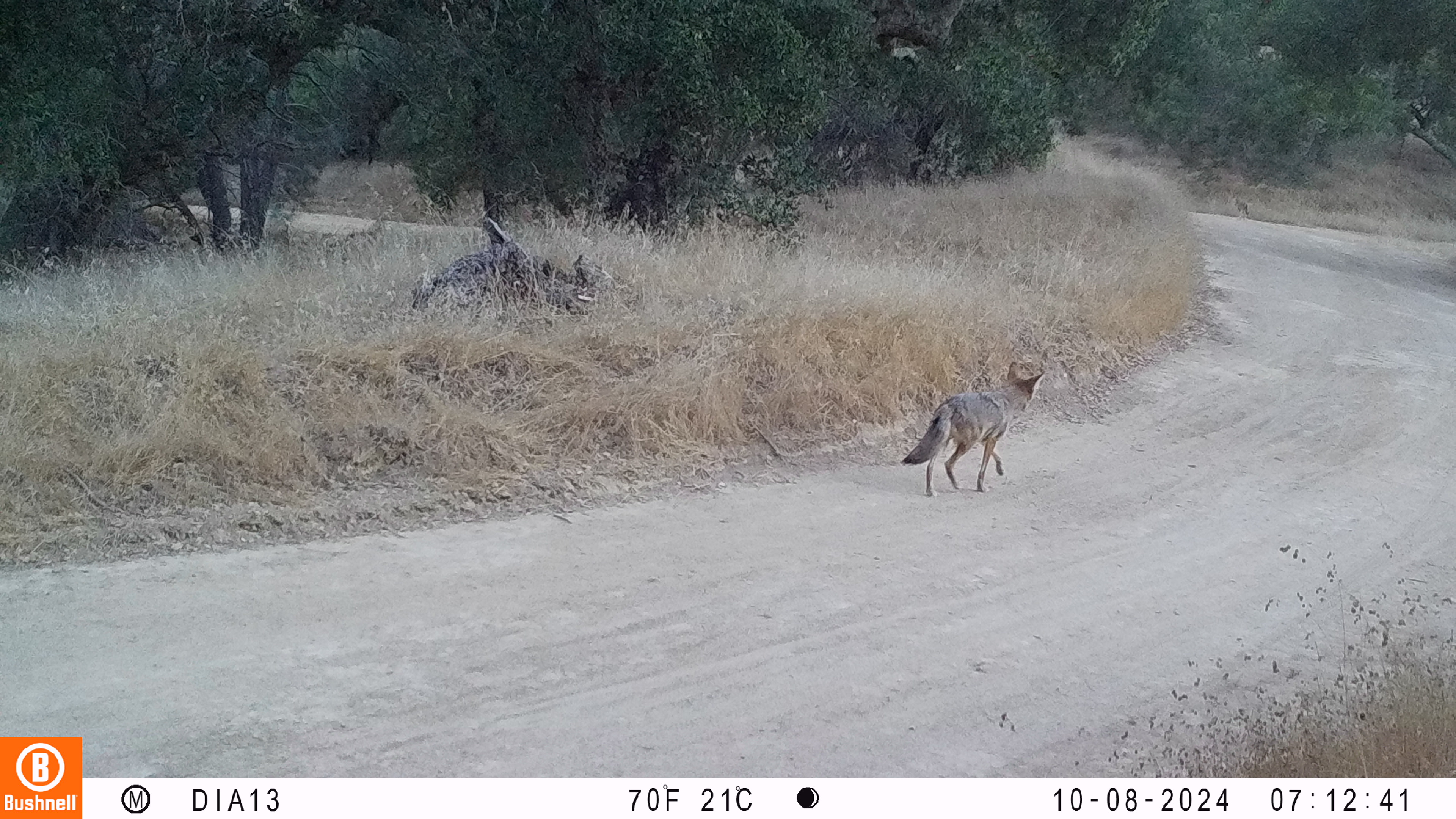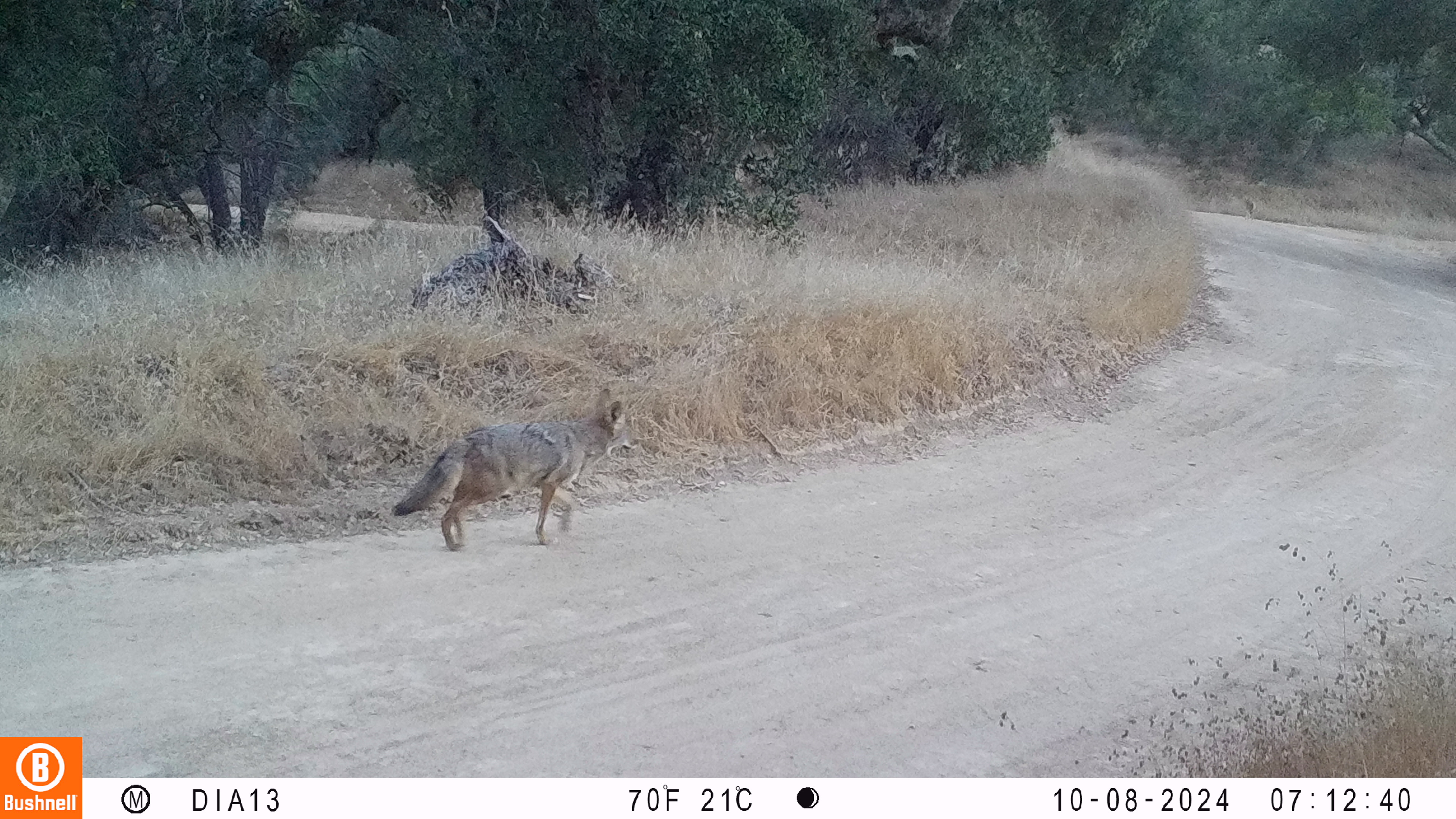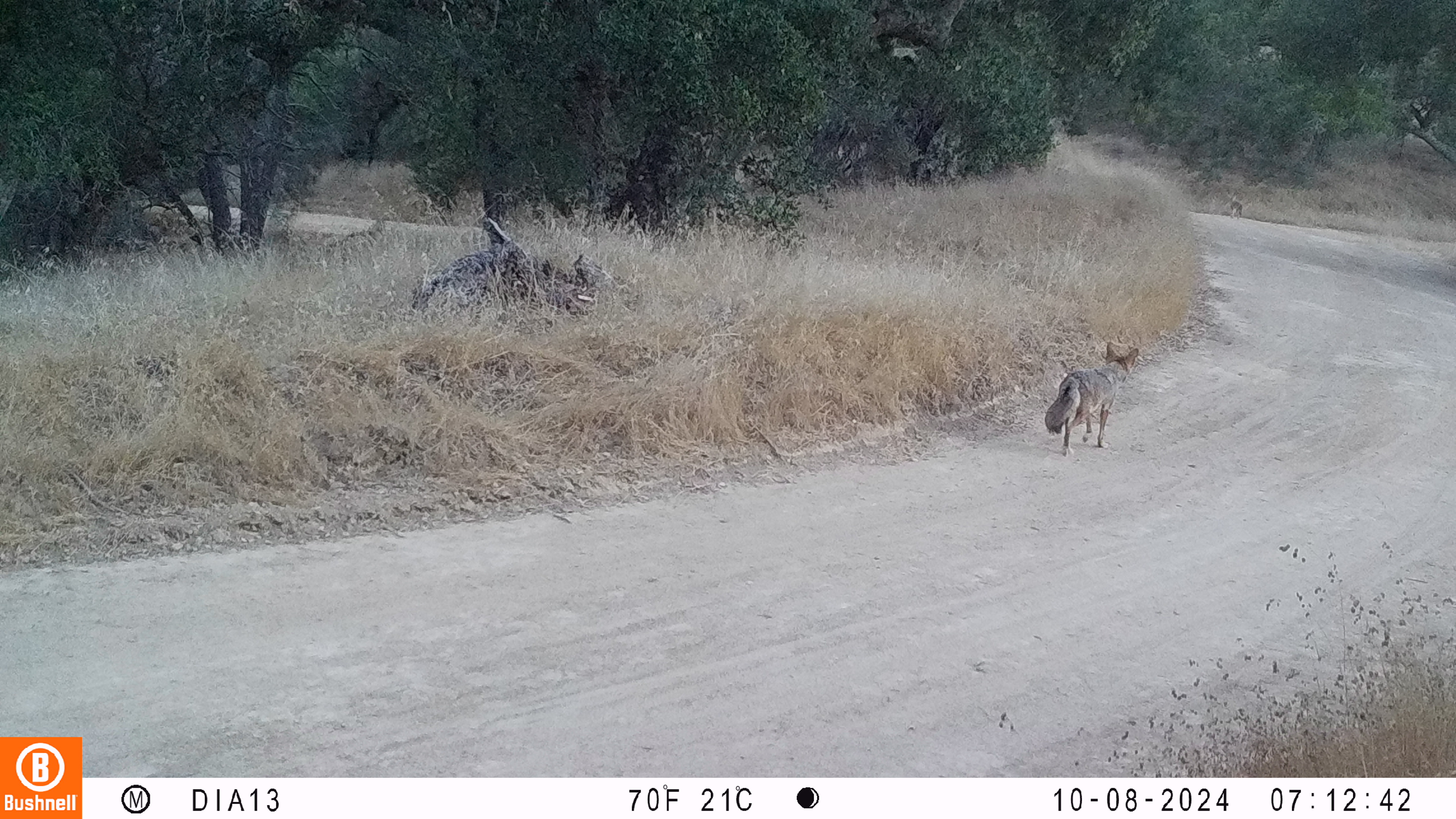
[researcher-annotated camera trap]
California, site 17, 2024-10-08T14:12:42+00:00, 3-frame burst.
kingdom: Animalia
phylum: Chordata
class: Mammalia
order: Carnivora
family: Canidae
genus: Canis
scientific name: Canis latrans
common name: coyote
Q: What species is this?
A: Coyote (Canis latrans).